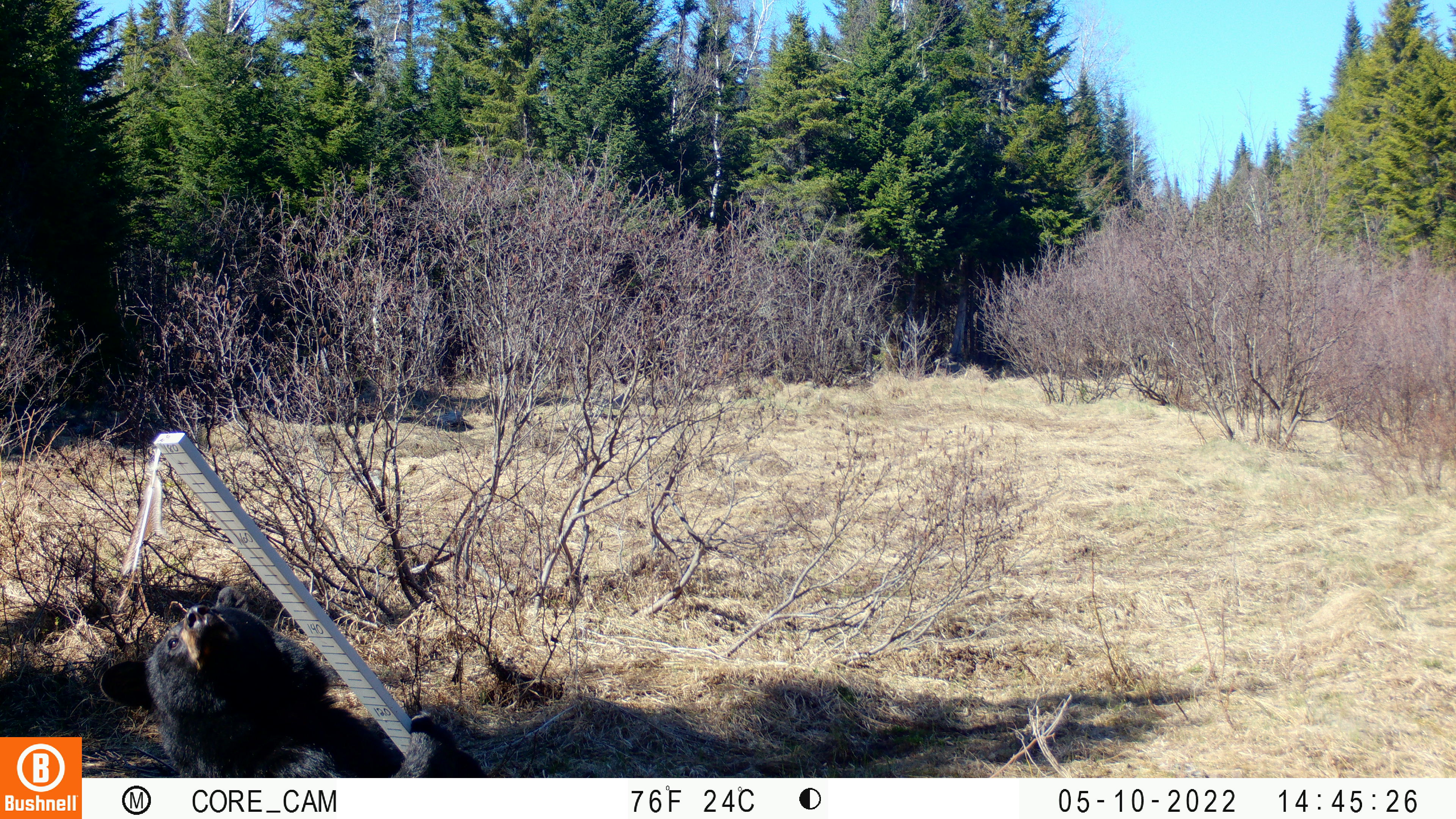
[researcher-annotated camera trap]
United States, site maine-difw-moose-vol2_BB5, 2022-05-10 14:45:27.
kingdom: Animalia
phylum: Chordata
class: Mammalia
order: Carnivora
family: Ursidae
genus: Ursus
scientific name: Ursus americanus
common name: black bear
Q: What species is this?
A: Black bear (Ursus americanus).